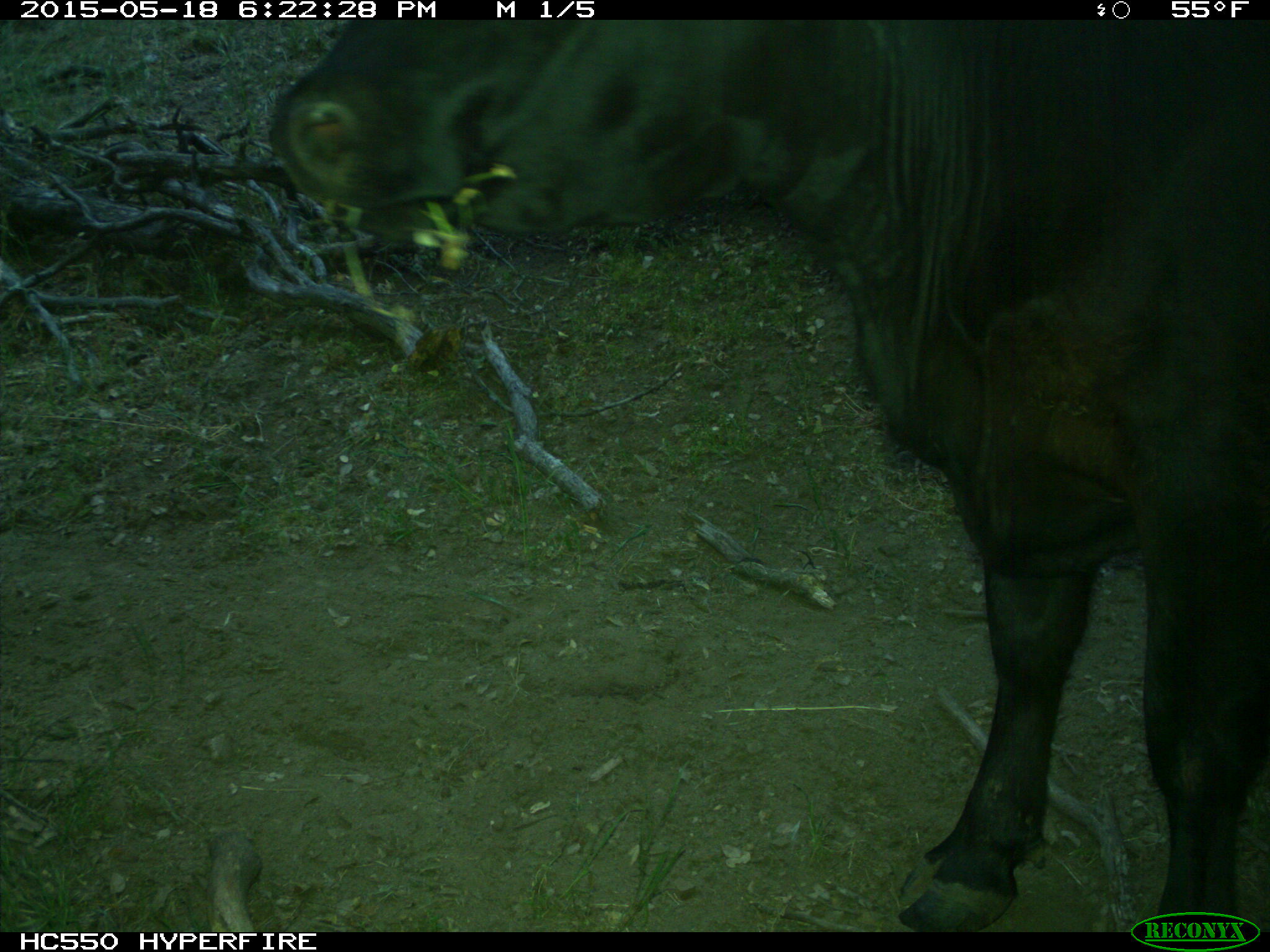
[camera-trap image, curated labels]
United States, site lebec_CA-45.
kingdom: Animalia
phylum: Chordata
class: Mammalia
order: Artiodactyla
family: Bovidae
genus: Bos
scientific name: Bos taurus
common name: domestic cow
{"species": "Bos taurus (domestic cow)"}